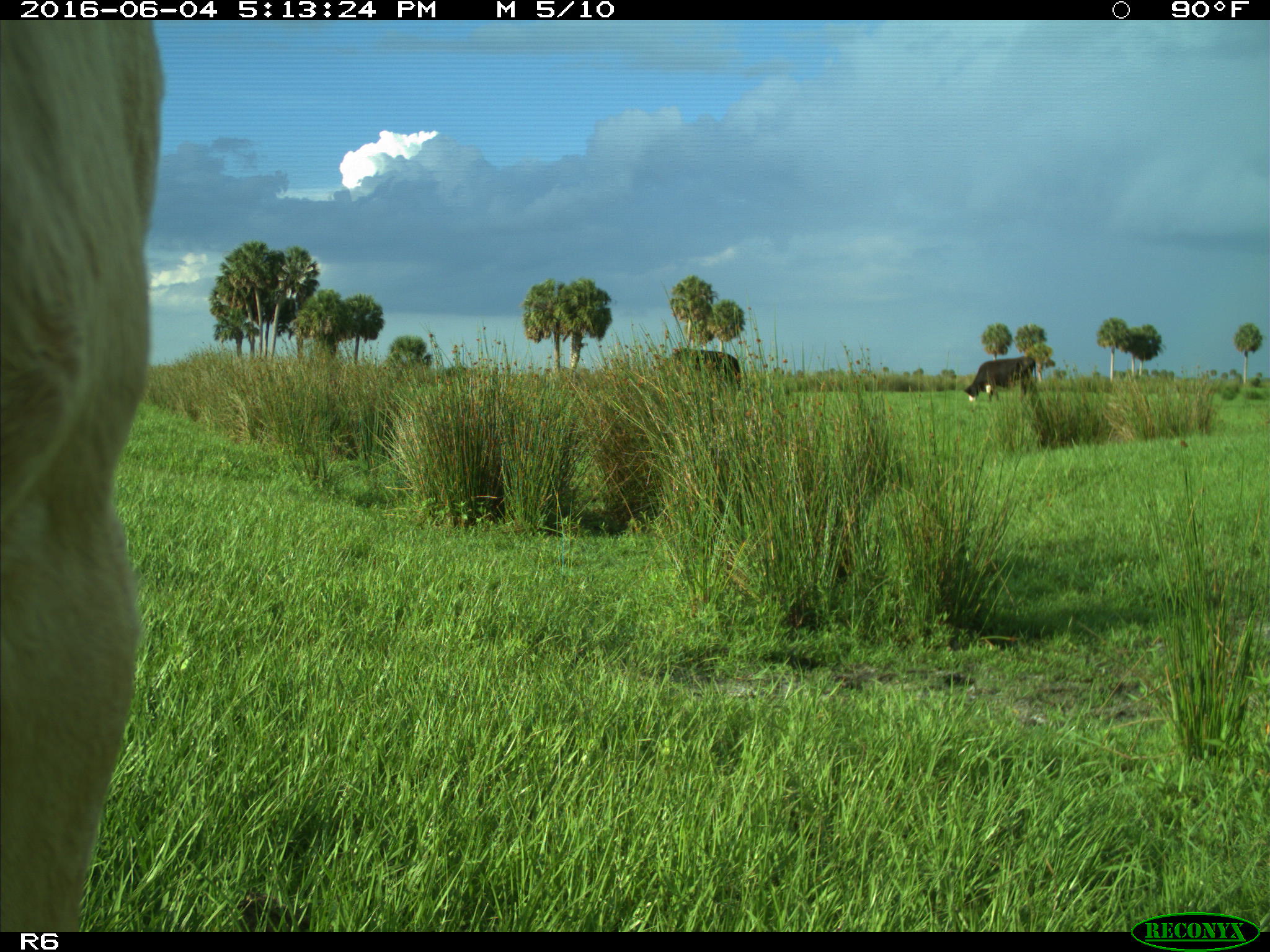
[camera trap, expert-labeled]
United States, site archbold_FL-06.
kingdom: Animalia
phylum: Chordata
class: Mammalia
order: Artiodactyla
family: Bovidae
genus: Bos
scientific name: Bos taurus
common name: domestic cow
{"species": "Bos taurus (domestic cow)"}